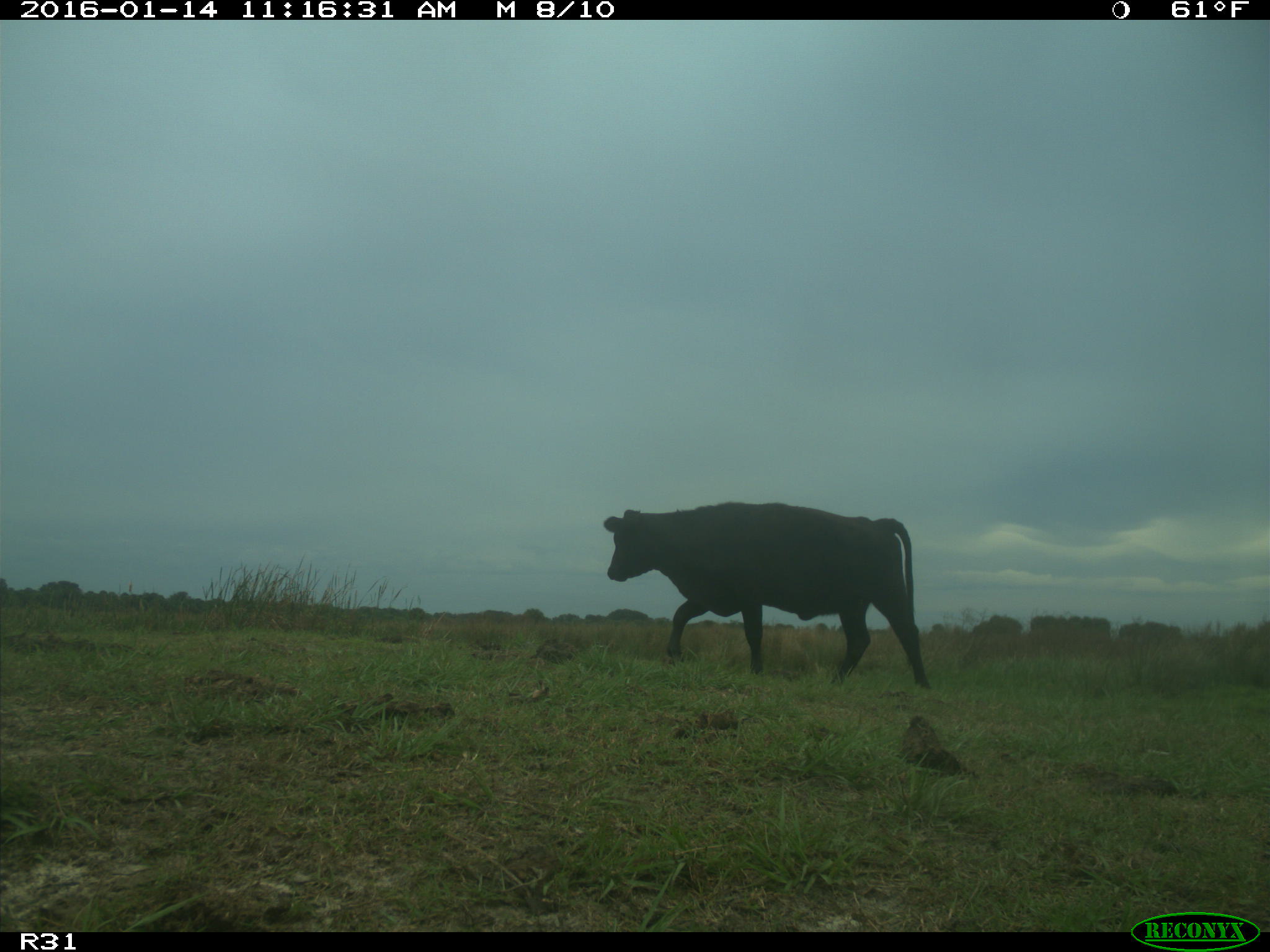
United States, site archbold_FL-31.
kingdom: Animalia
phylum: Chordata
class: Mammalia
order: Artiodactyla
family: Bovidae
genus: Bos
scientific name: Bos taurus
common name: domestic cow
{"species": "Bos taurus (domestic cow)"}